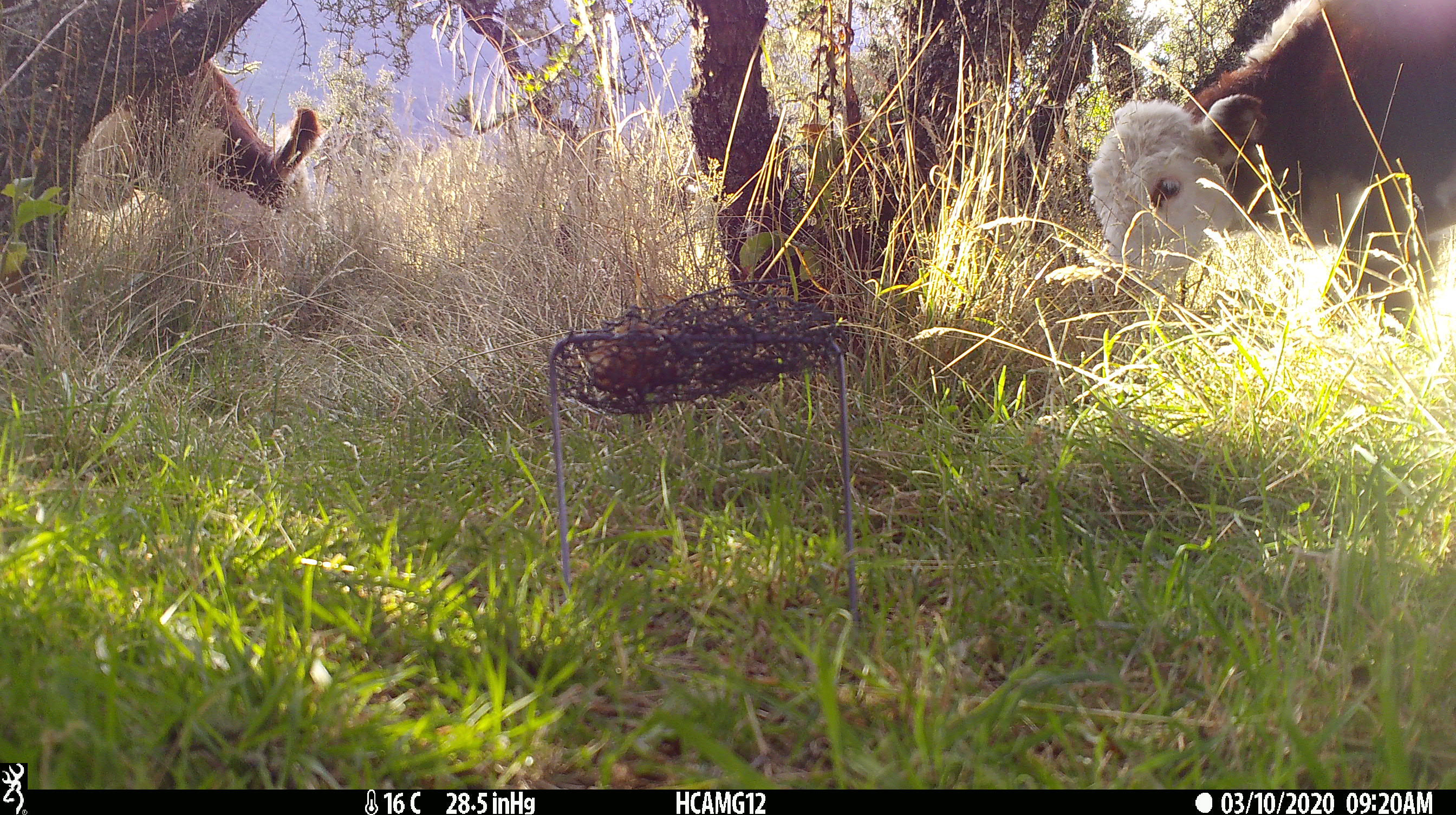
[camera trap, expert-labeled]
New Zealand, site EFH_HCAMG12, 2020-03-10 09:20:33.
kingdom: Animalia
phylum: Chordata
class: Mammalia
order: Artiodactyla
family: Bovidae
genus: Bos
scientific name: Bos taurus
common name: domestic cow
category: cow